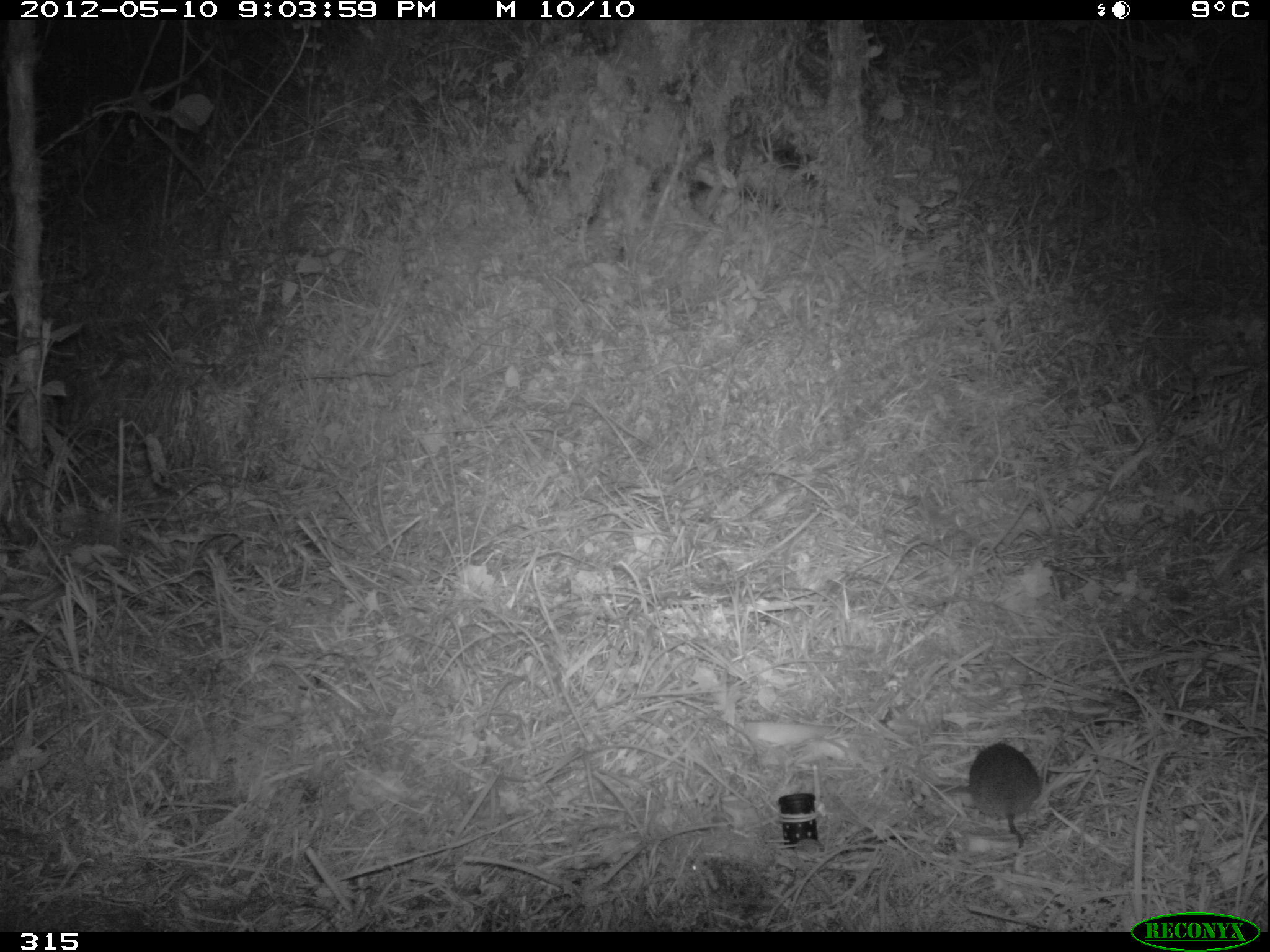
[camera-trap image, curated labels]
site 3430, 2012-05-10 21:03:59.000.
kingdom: Animalia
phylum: Chordata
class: Mammalia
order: Rodentia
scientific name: Rodentia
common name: rodents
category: unknown rodent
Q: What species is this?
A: Unknown rodent (rodents) (Rodentia).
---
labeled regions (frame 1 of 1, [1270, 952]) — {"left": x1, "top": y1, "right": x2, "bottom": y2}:
unknown rodent: {"left": 968, "top": 742, "right": 1039, "bottom": 850}